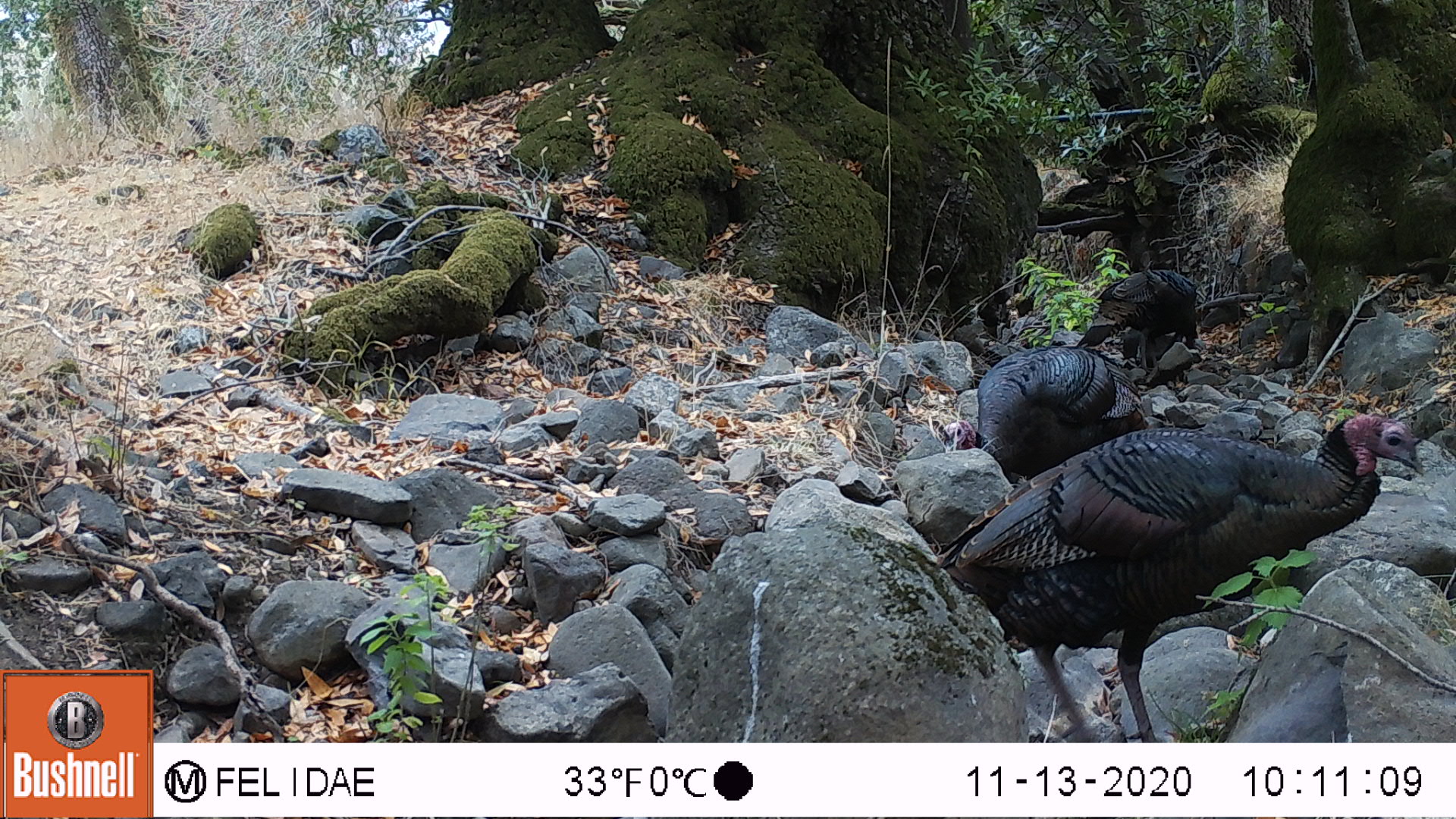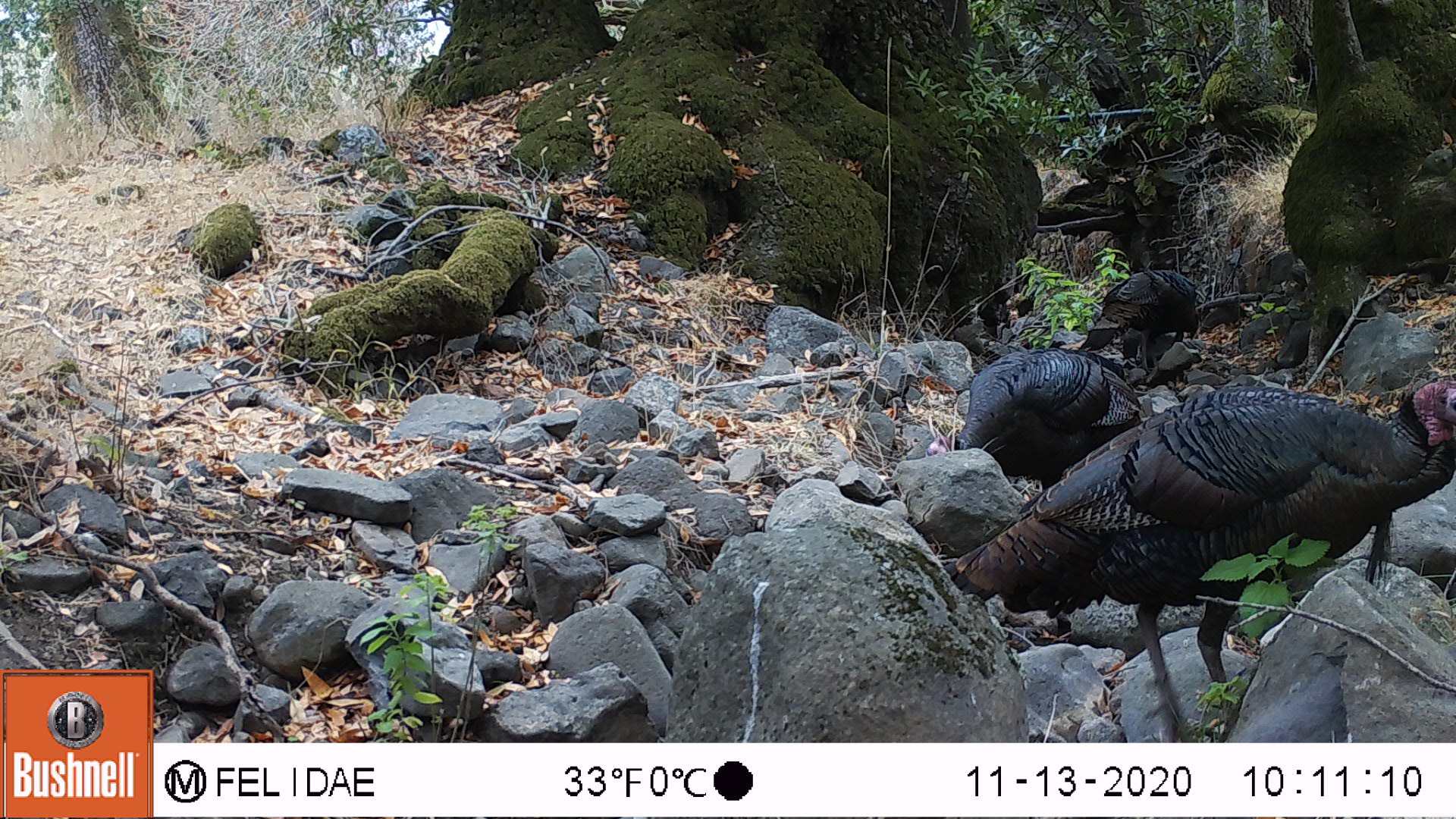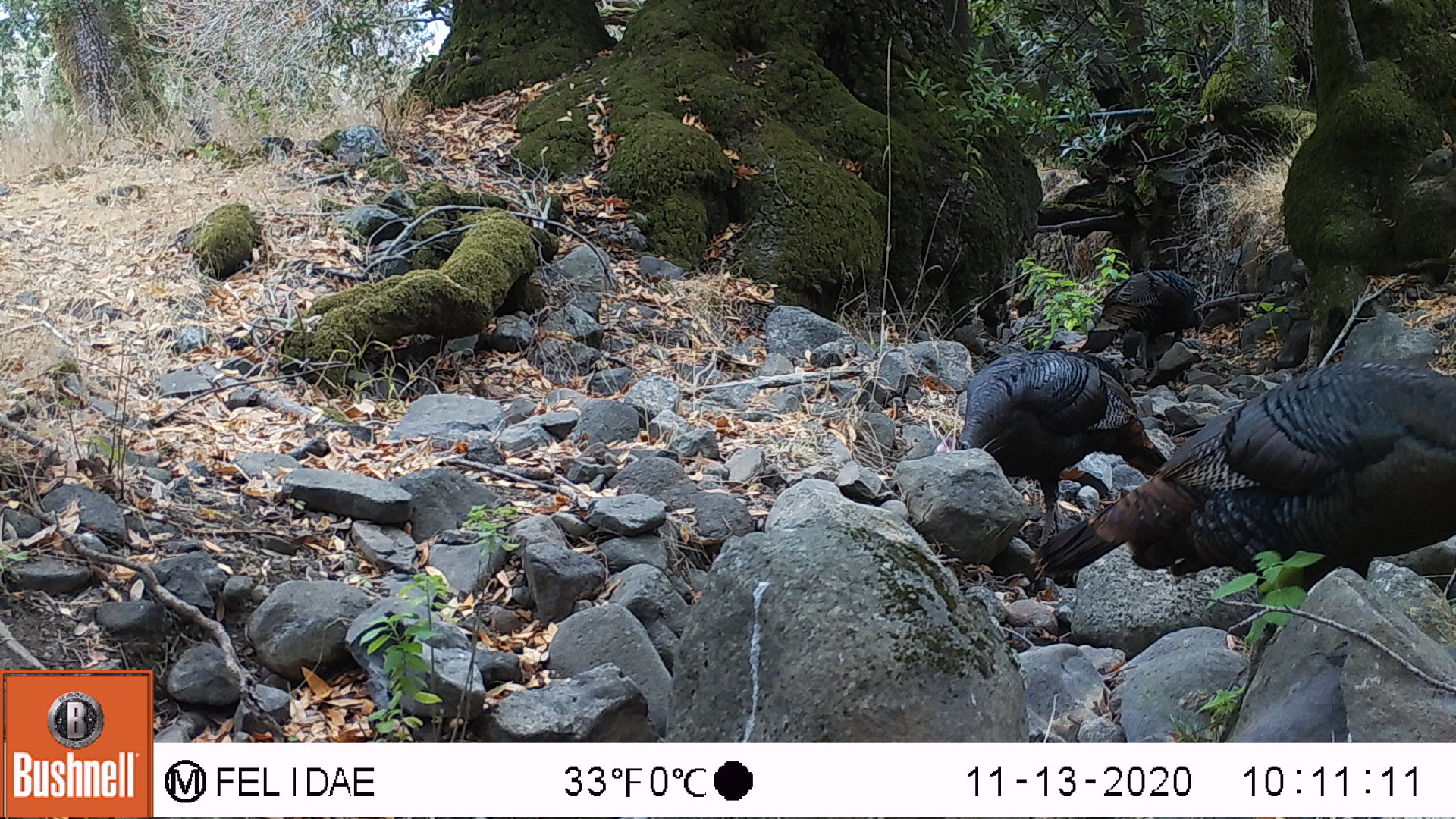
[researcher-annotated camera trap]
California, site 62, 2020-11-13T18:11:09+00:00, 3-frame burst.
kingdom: Animalia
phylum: Chordata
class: Aves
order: Galliformes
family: Phasianidae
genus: Meleagris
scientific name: Meleagris gallopavo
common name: turkey